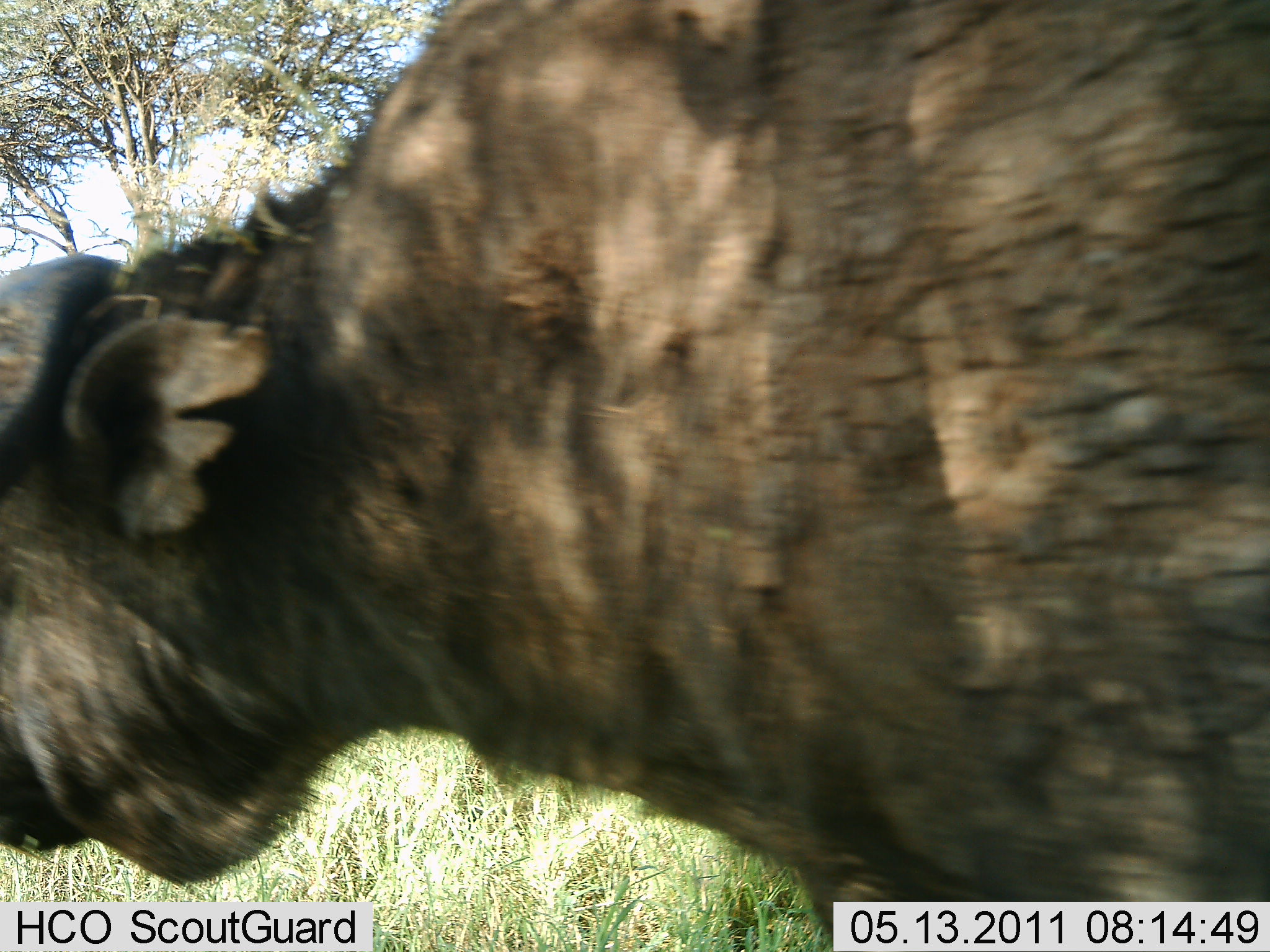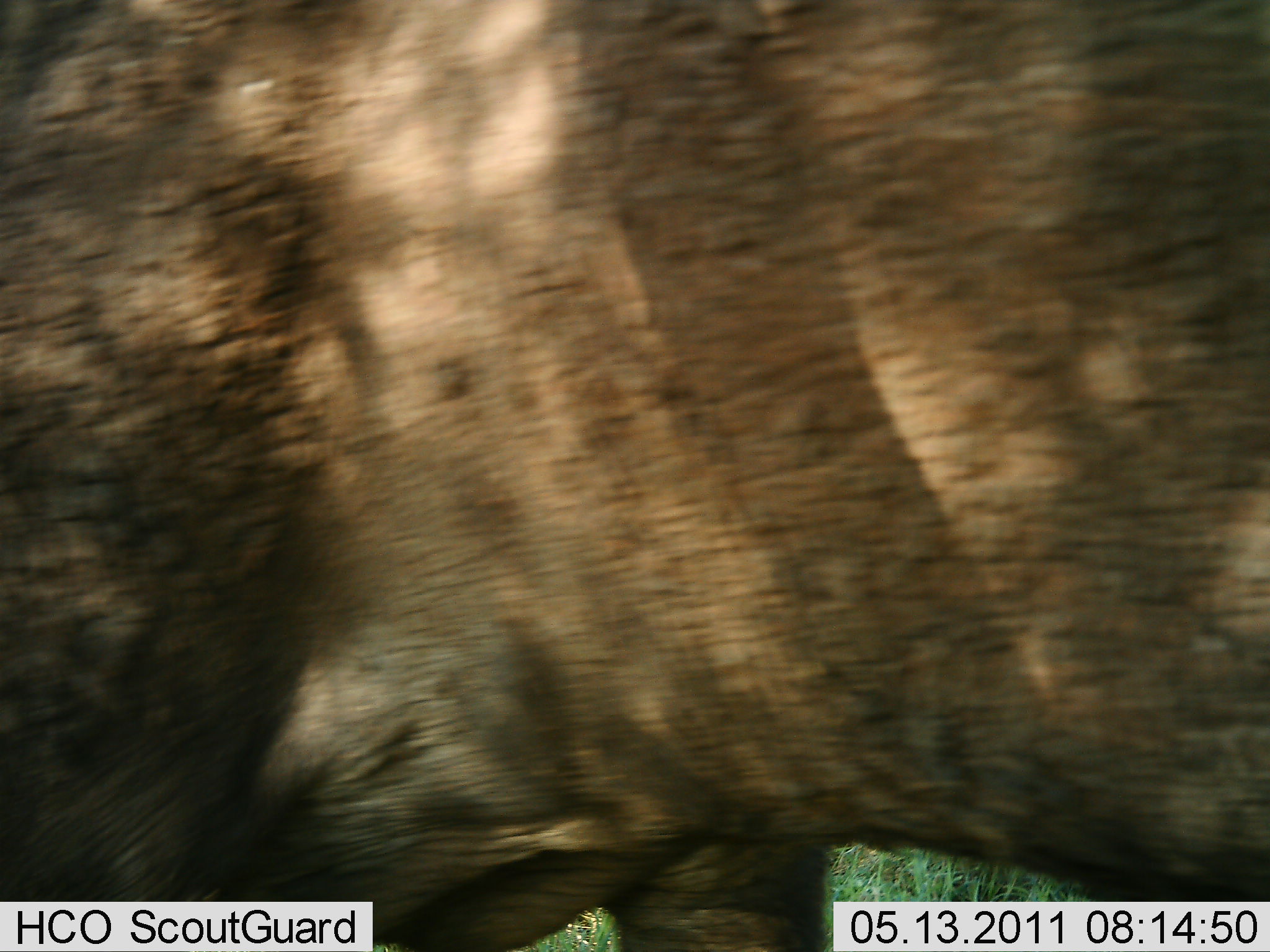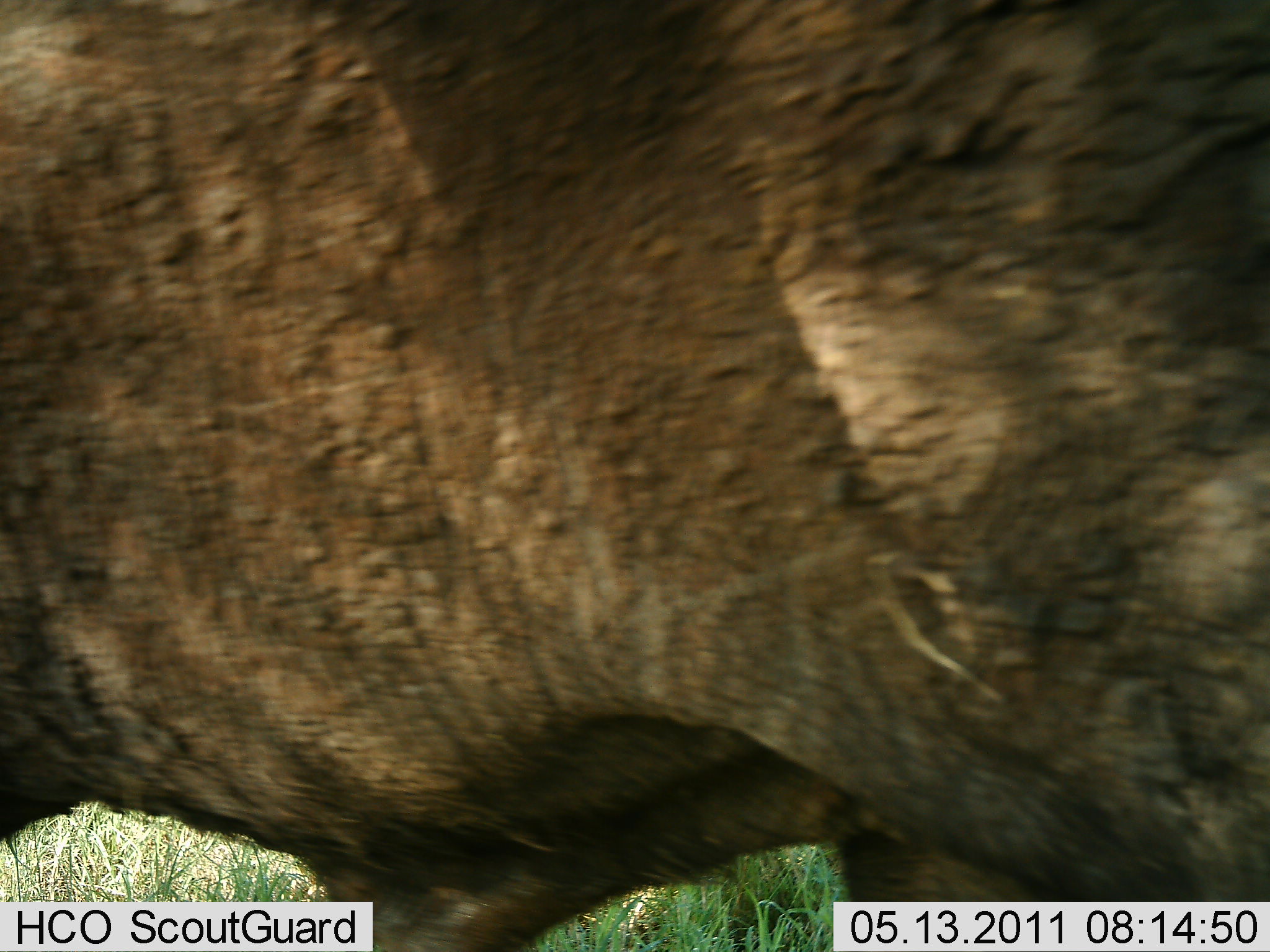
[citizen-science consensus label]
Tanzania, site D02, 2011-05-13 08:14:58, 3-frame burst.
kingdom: Animalia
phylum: Chordata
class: Mammalia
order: Artiodactyla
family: Bovidae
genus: Syncerus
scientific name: Syncerus caffer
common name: cape buffalo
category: buffalo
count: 1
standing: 31%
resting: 0%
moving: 69%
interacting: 0%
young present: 0%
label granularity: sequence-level